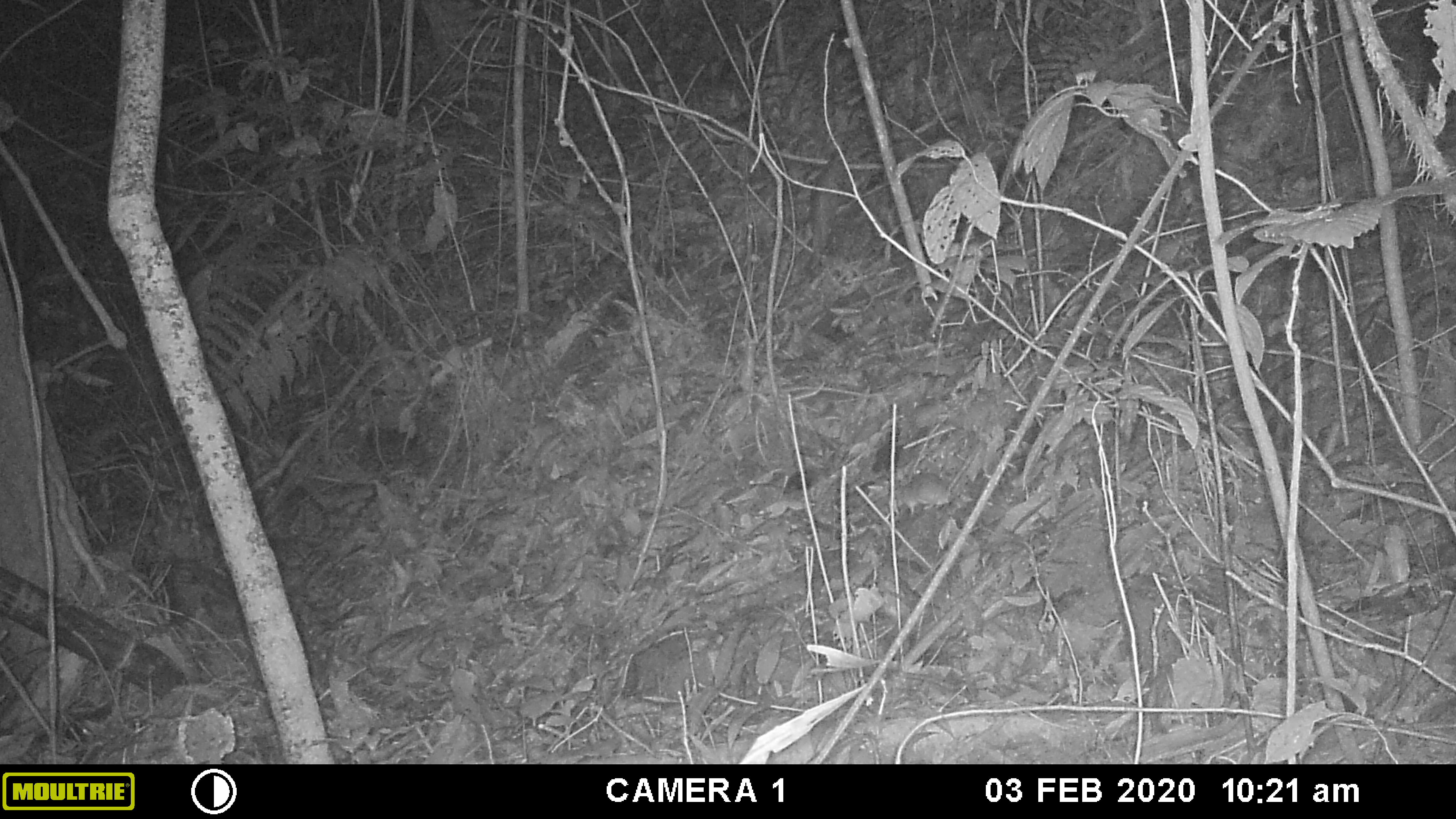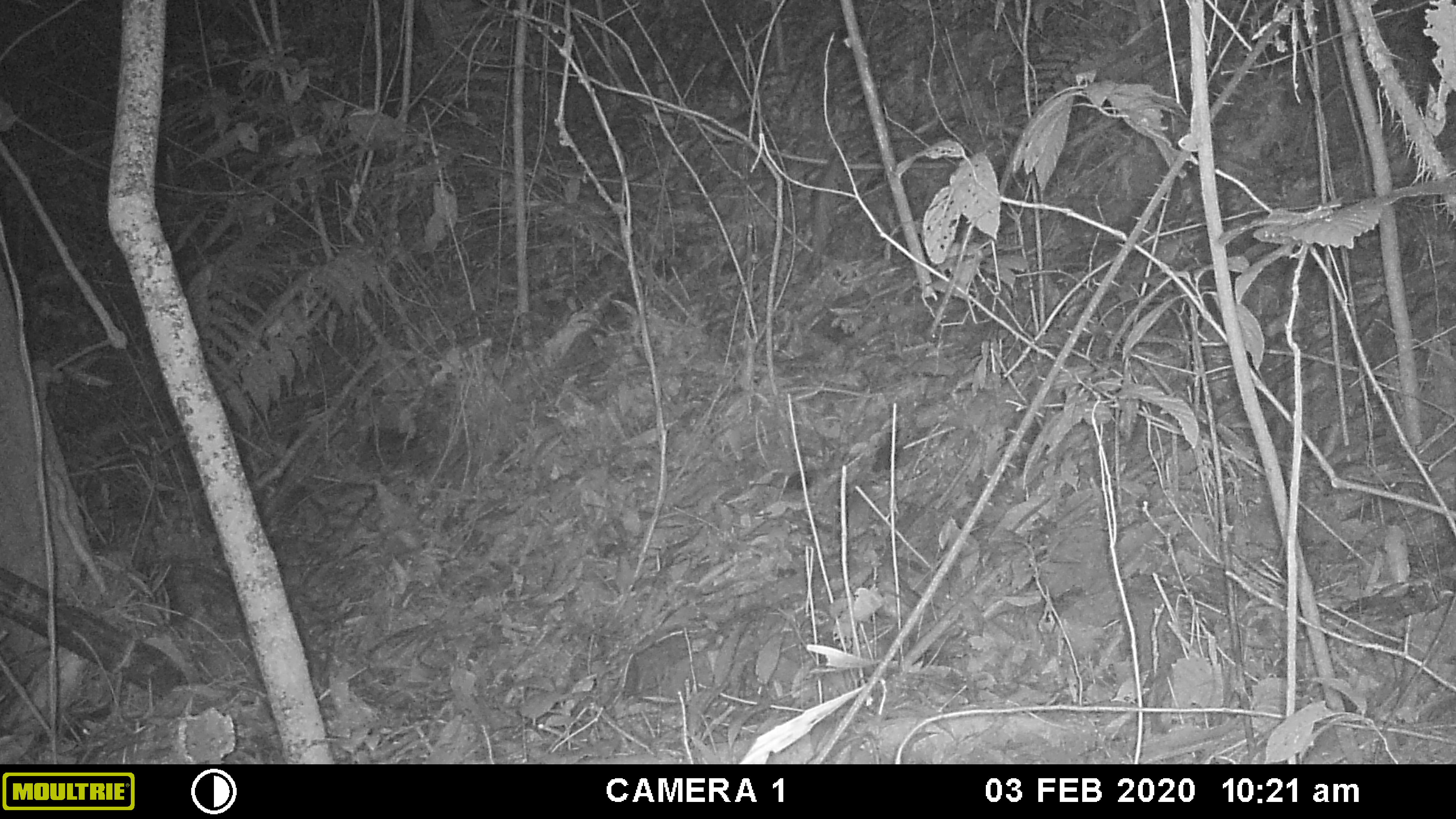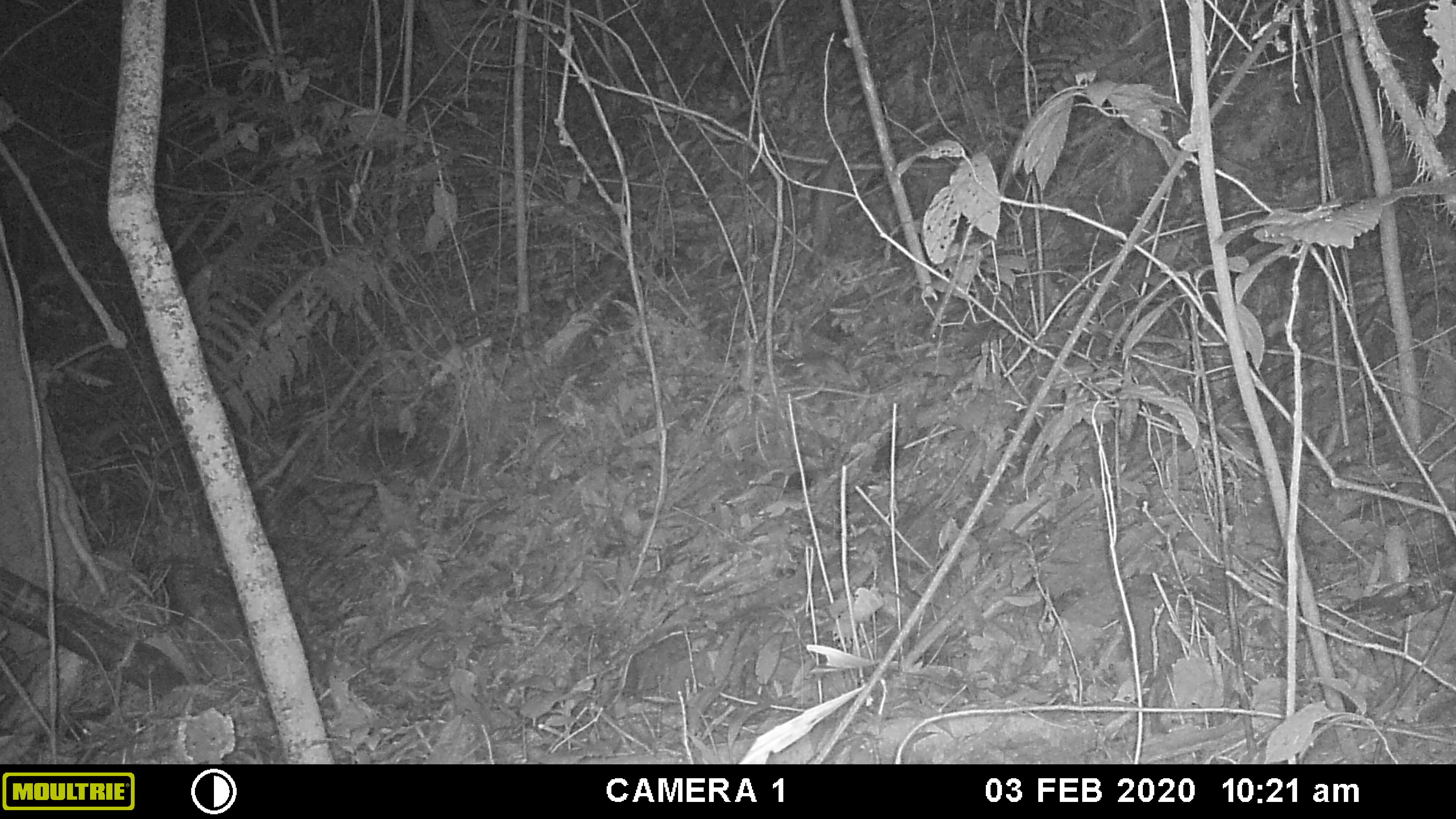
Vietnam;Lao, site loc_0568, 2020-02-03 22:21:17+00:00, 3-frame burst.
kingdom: Animalia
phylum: Chordata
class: Mammalia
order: Rodentia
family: Muridae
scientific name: Muridae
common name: old-world mice and rats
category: unidentified murid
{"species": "unidentified murid (old-world mice and rats) (Muridae)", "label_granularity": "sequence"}